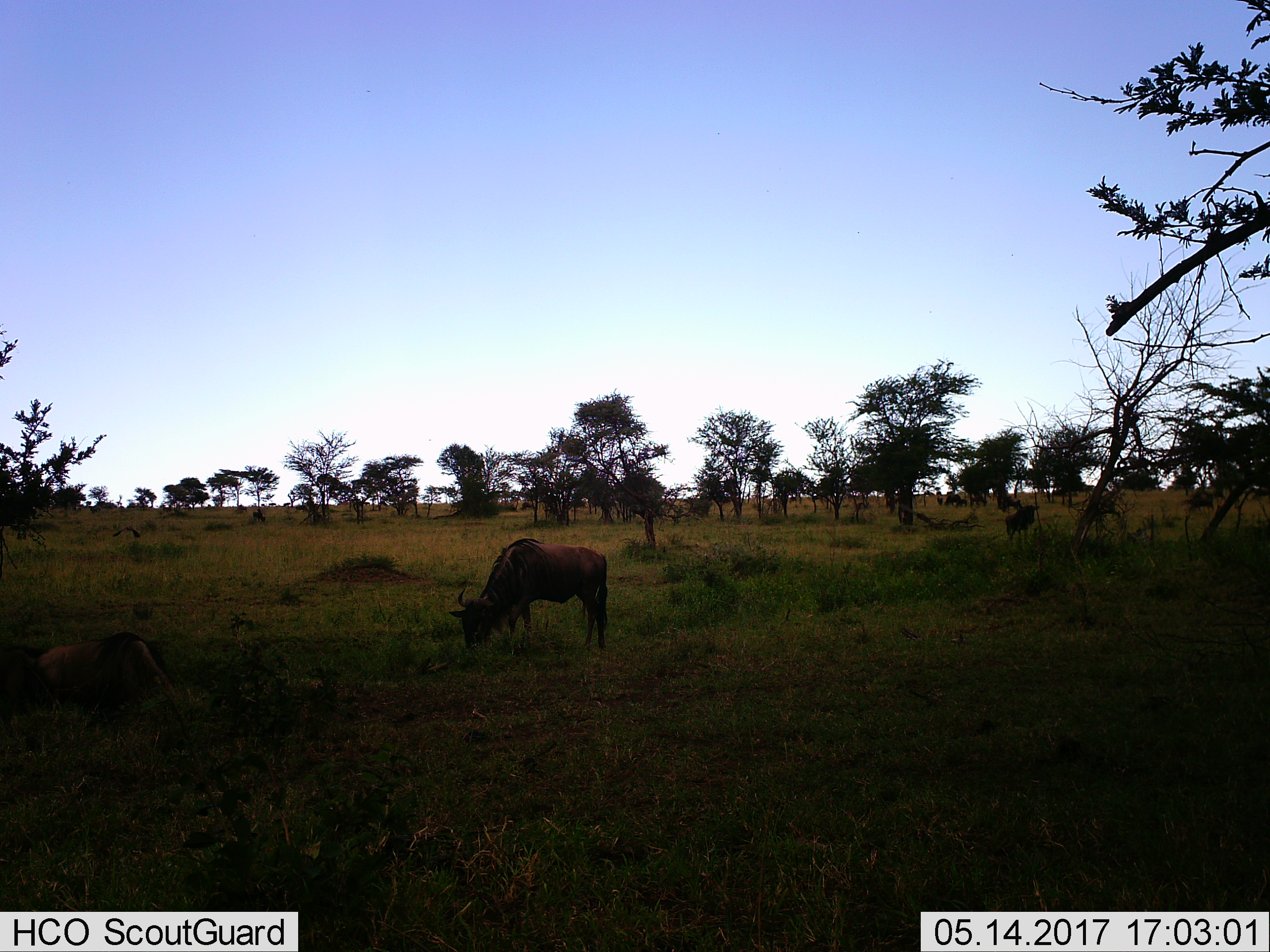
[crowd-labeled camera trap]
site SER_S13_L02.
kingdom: Animalia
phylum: Chordata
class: Mammalia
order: Artiodactyla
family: Bovidae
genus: Connochaetes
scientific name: Connochaetes taurinus taurinus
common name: blue wildebeest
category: wildebeestblue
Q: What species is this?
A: Wildebeestblue (blue wildebeest) (Connochaetes taurinus taurinus).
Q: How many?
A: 3.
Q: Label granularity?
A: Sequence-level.